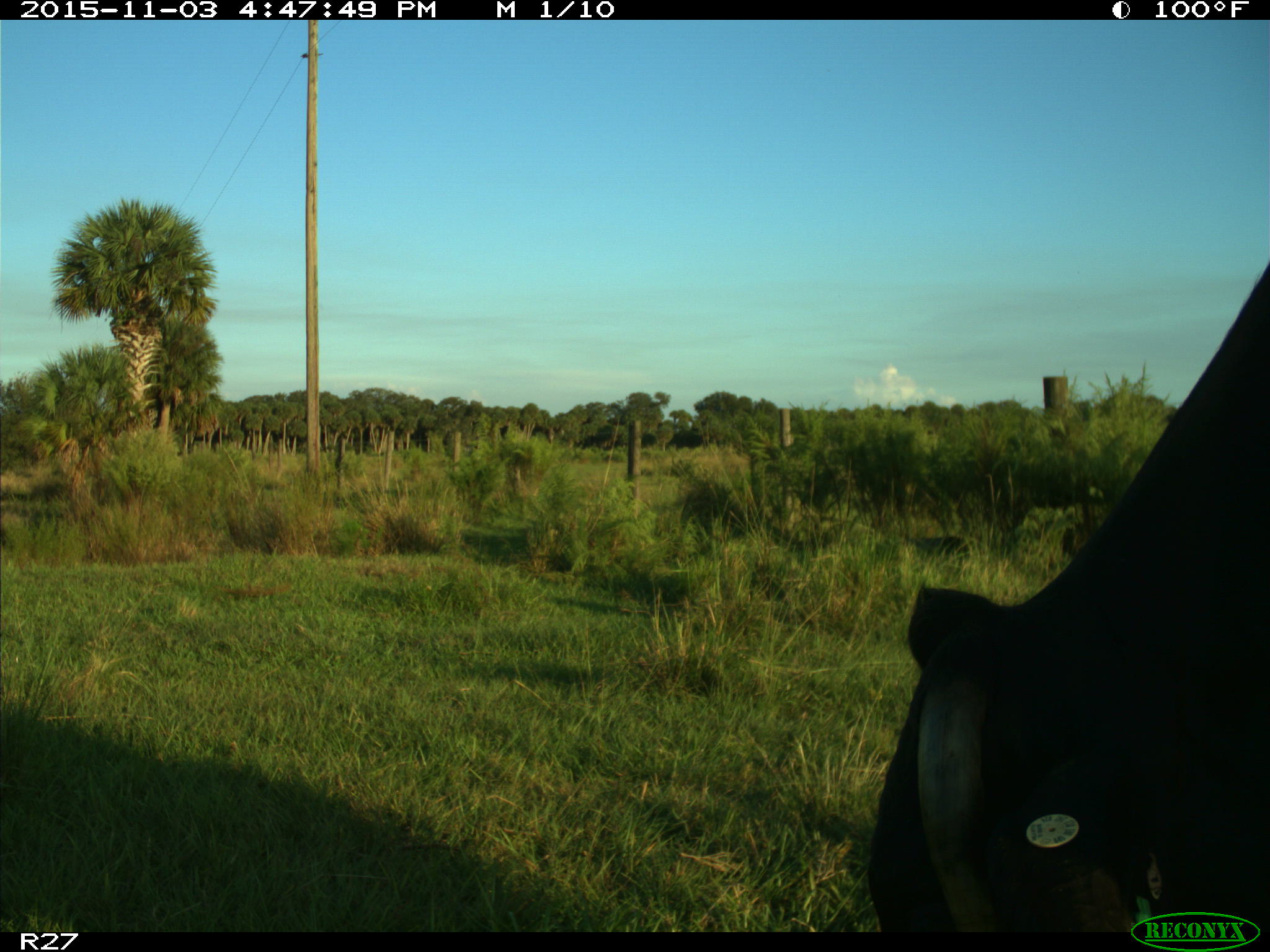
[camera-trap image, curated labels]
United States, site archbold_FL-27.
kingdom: Animalia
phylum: Chordata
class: Mammalia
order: Artiodactyla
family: Bovidae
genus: Bos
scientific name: Bos taurus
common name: domestic cow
Bos taurus (domestic cow).